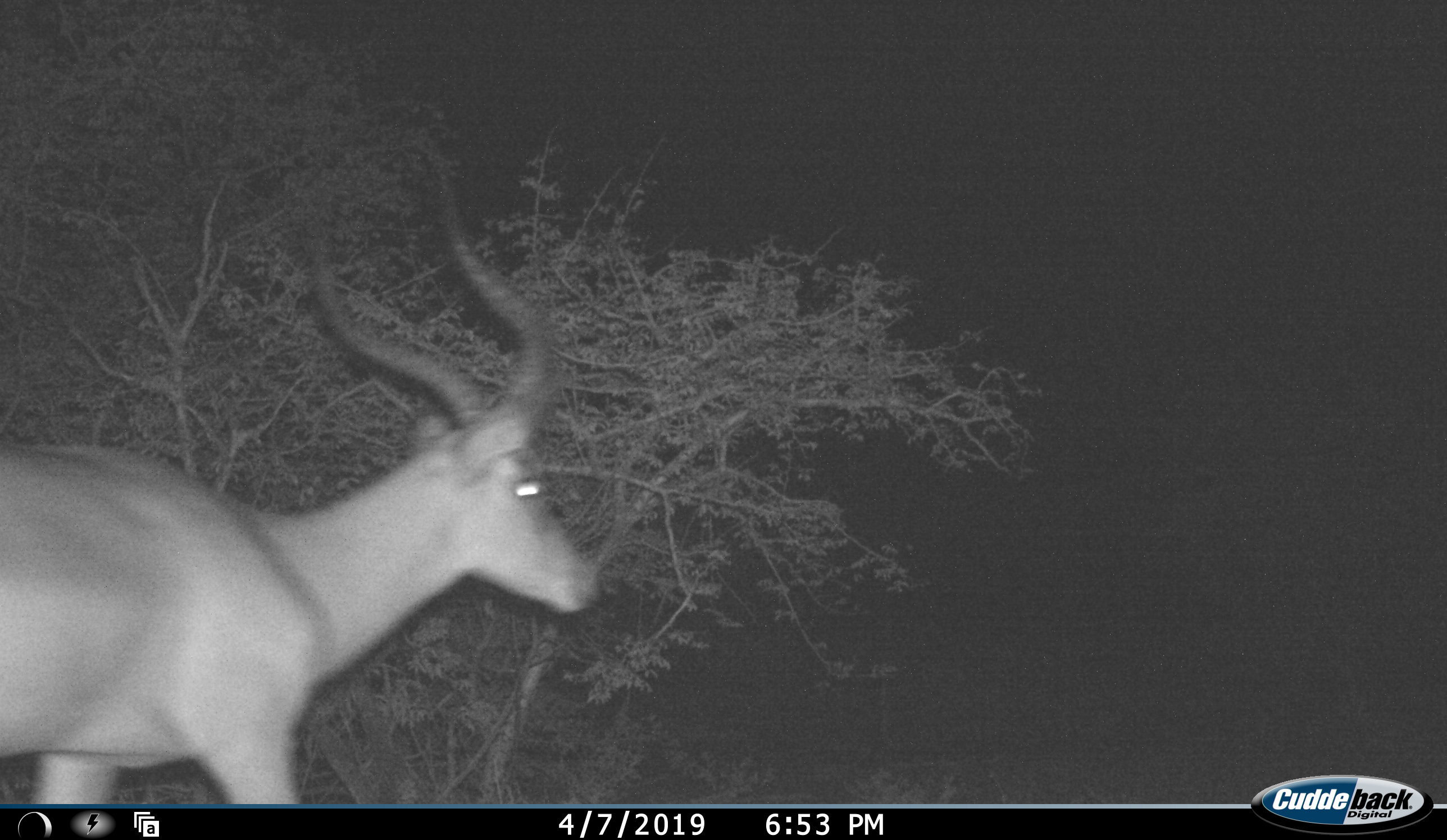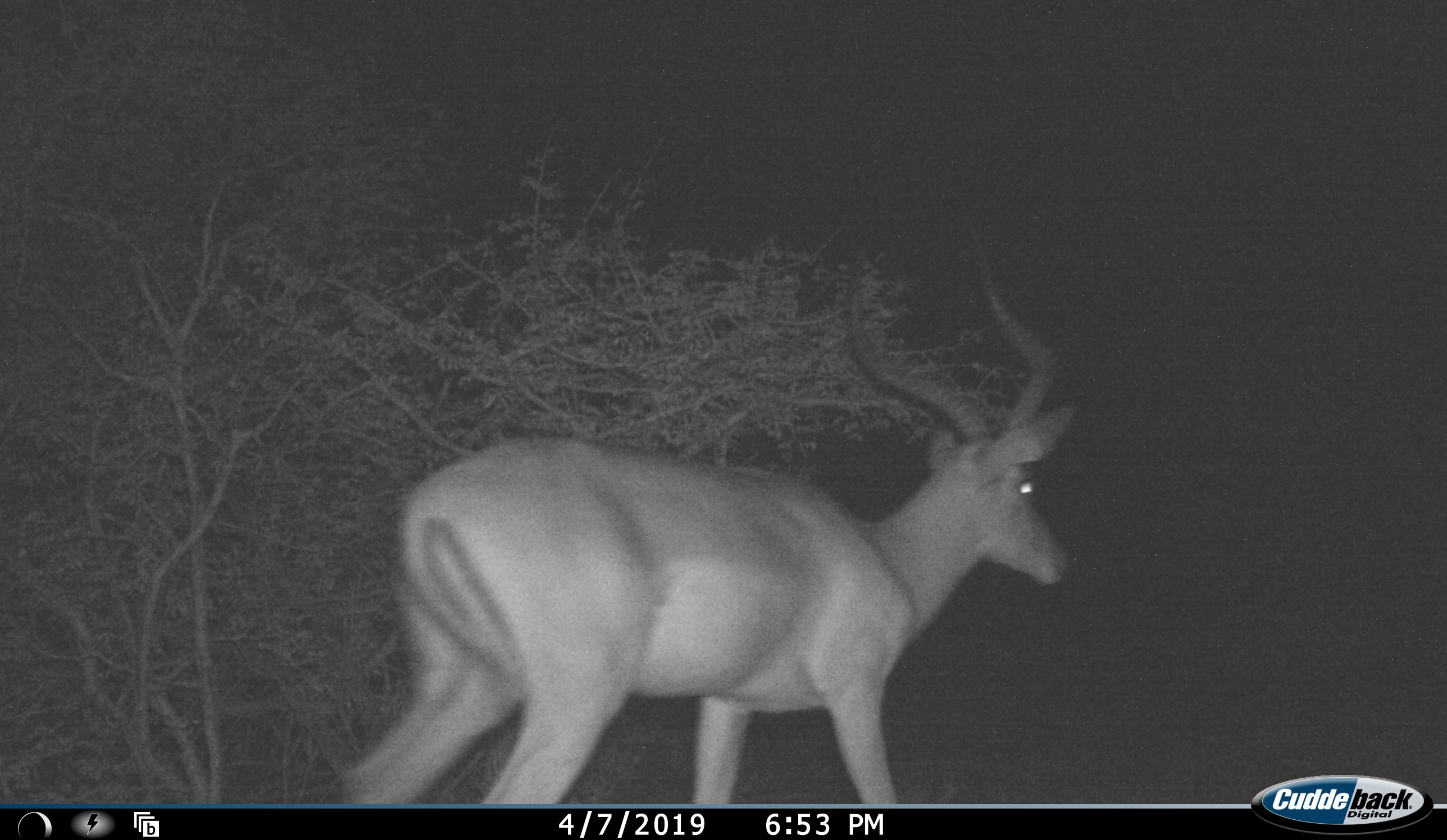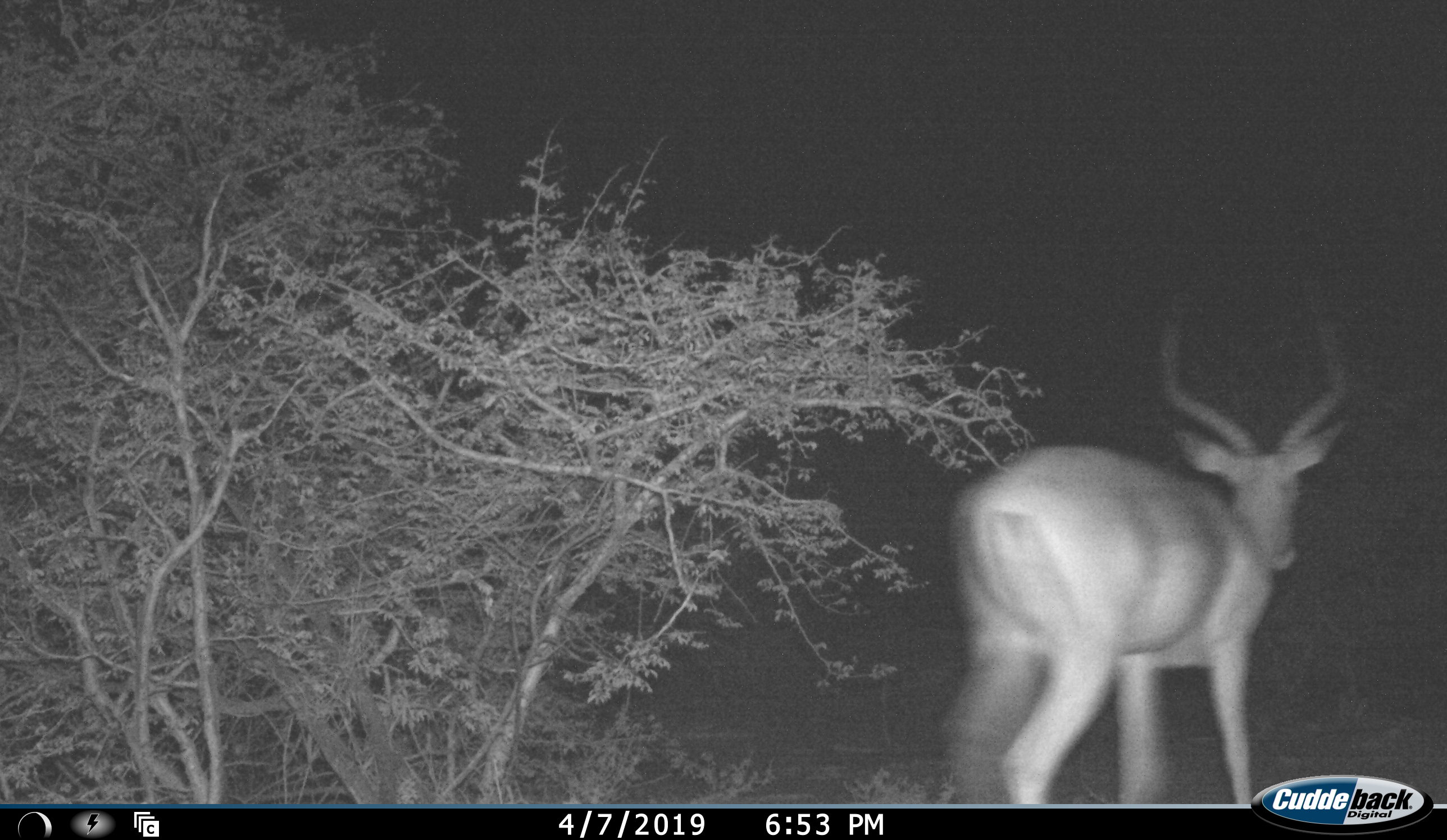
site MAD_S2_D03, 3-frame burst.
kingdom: Animalia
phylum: Chordata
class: Mammalia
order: Artiodactyla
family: Bovidae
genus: Aepyceros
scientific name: Aepyceros melampus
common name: impala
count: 1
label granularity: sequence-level